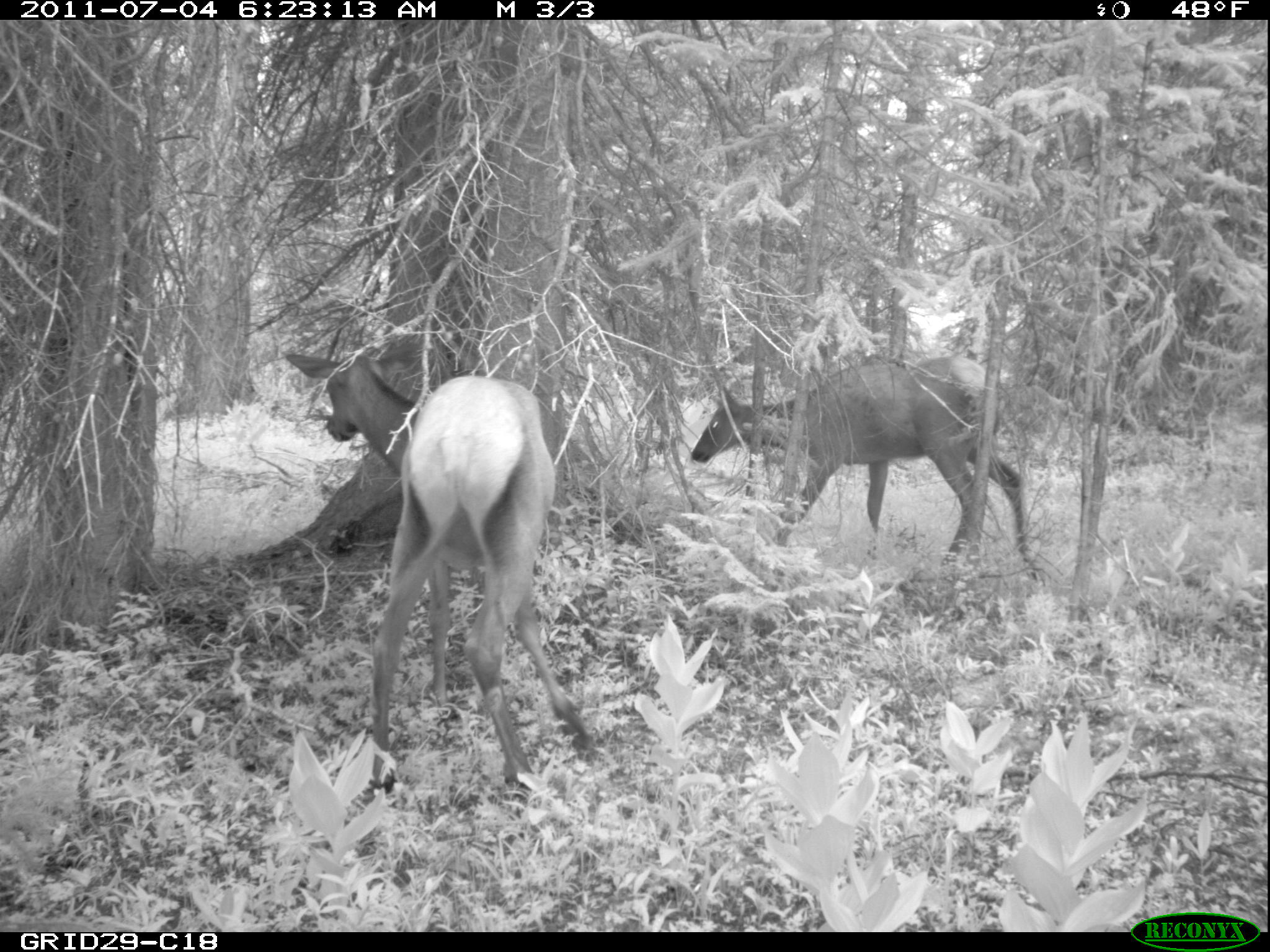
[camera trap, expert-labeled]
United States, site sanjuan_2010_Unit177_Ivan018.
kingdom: Animalia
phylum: Chordata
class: Mammalia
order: Artiodactyla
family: Cervidae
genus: Cervus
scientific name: Cervus elaphus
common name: red deer